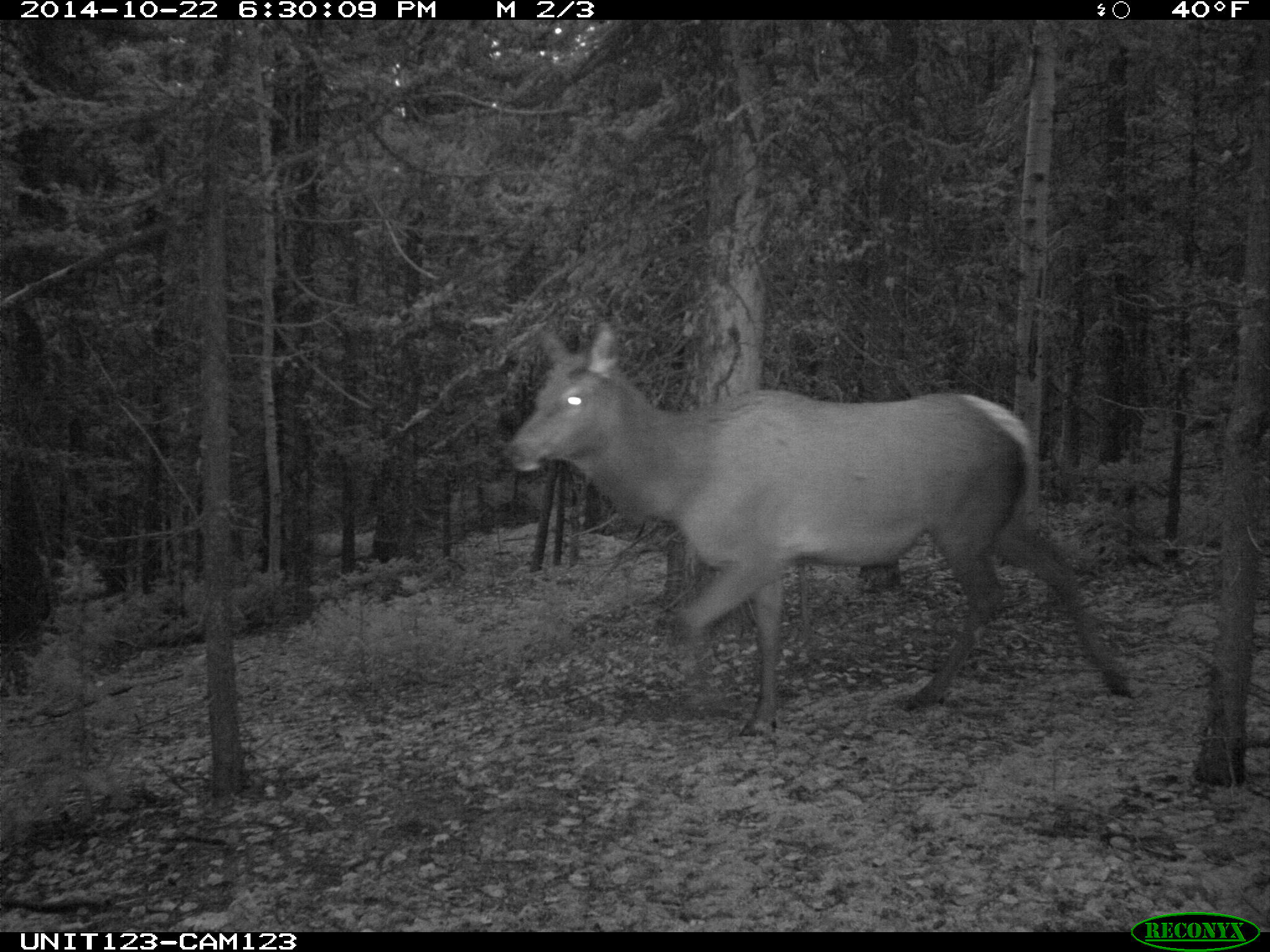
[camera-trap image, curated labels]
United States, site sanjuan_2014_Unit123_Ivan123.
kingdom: Animalia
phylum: Chordata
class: Mammalia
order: Artiodactyla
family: Cervidae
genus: Cervus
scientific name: Cervus elaphus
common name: red deer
Cervus elaphus (red deer).